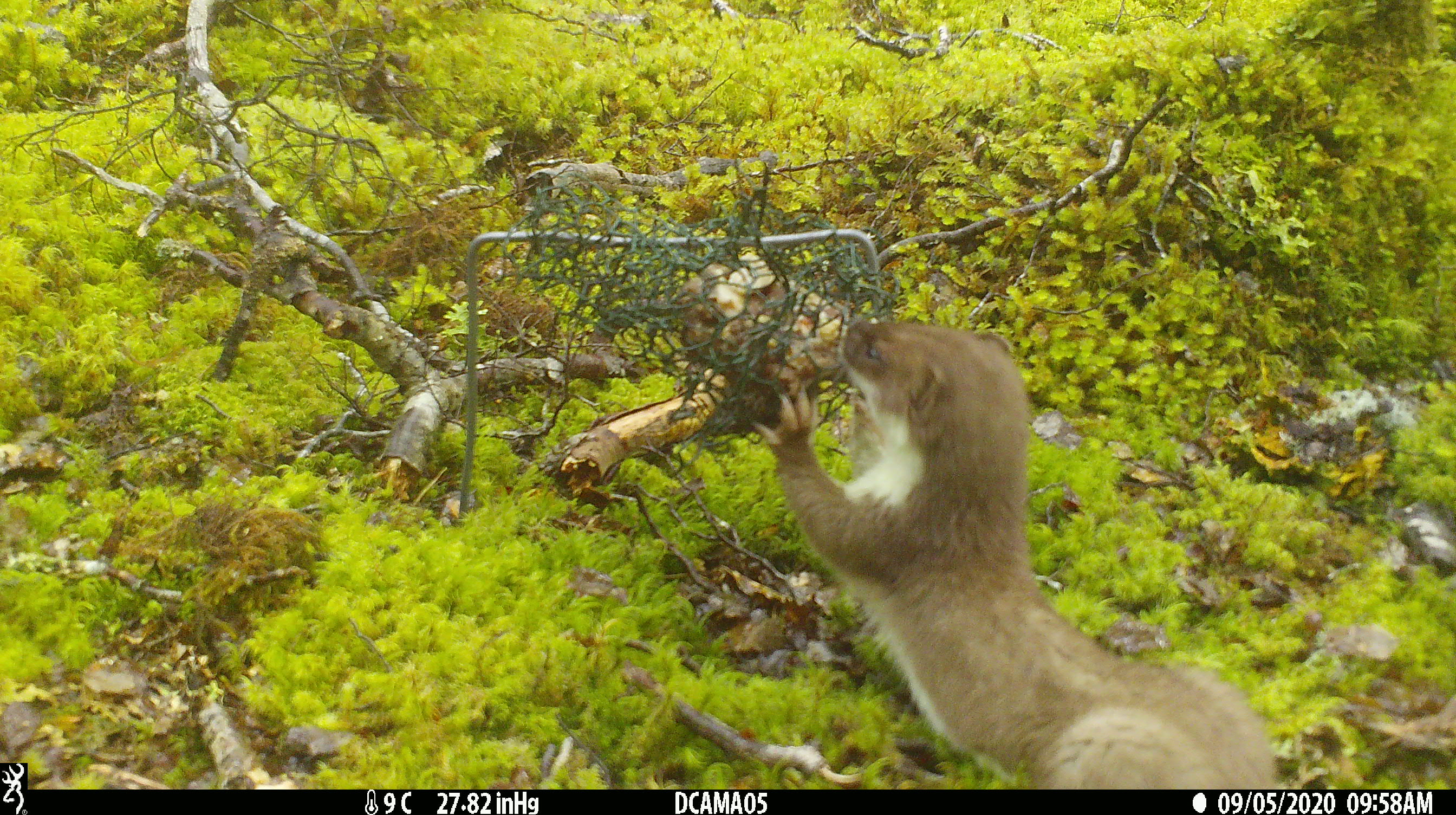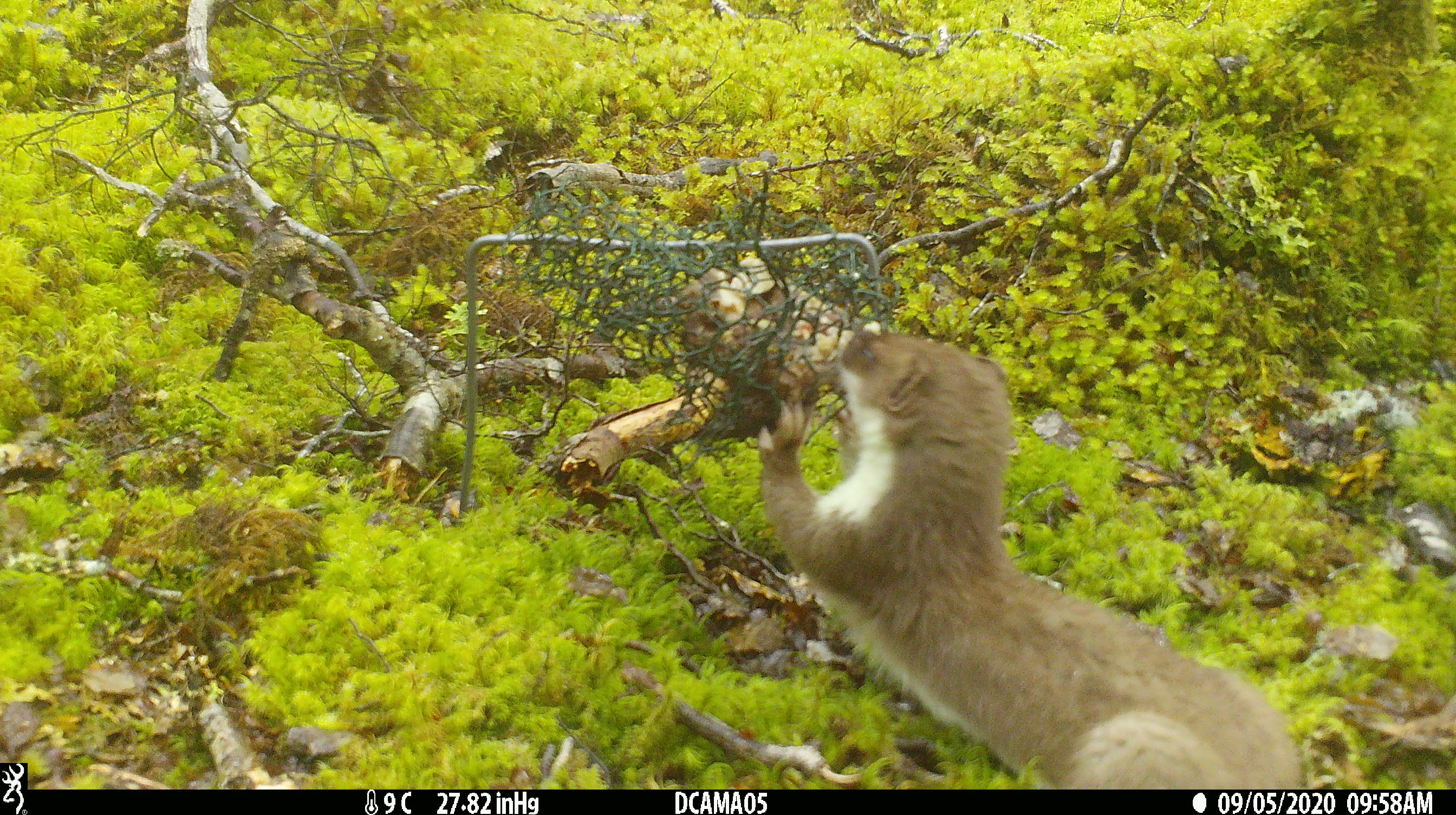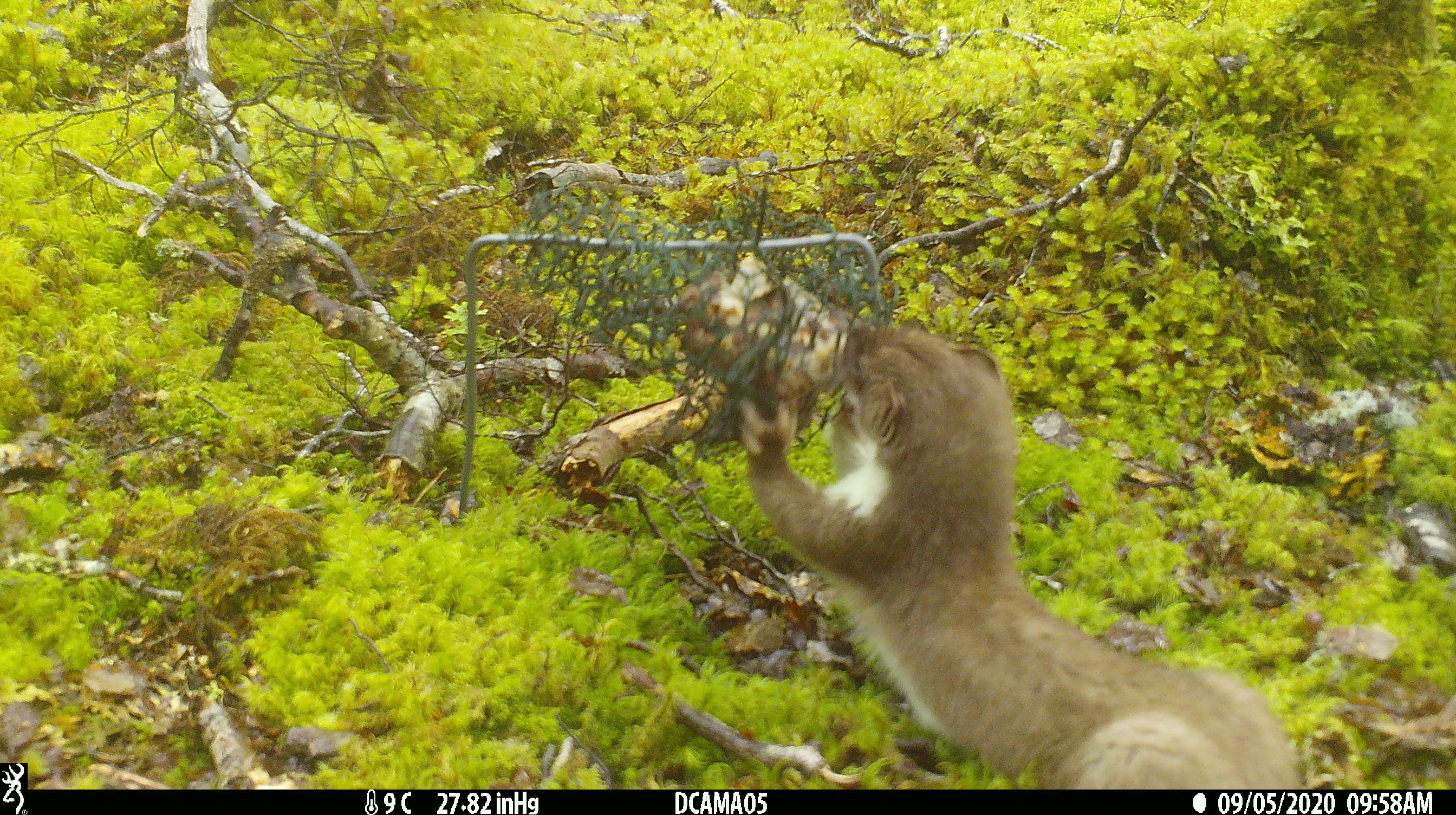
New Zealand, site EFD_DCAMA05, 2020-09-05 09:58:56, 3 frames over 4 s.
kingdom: Animalia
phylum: Chordata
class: Mammalia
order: Carnivora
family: Mustelidae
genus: Mustela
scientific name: Mustela erminea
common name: stoat